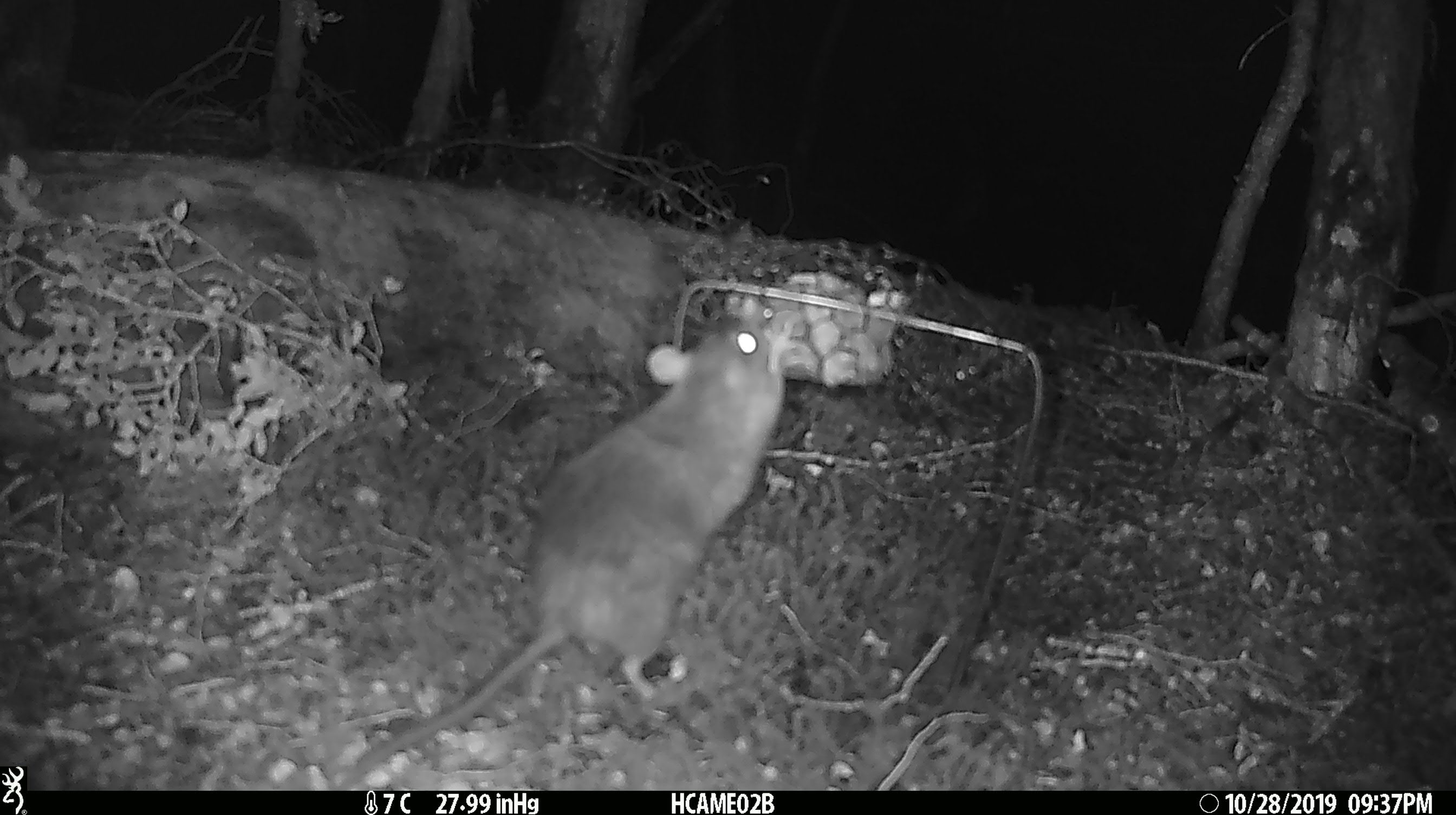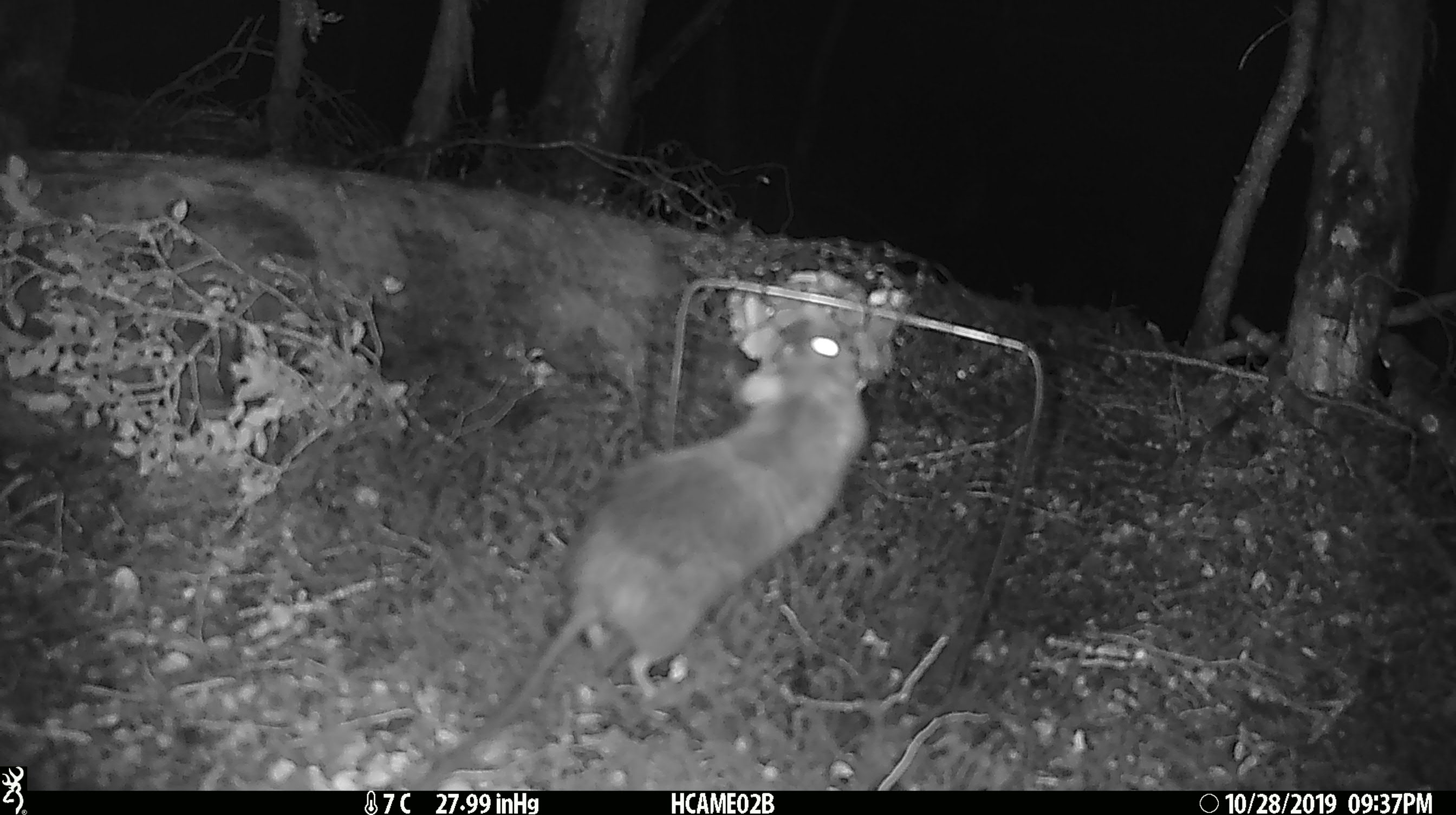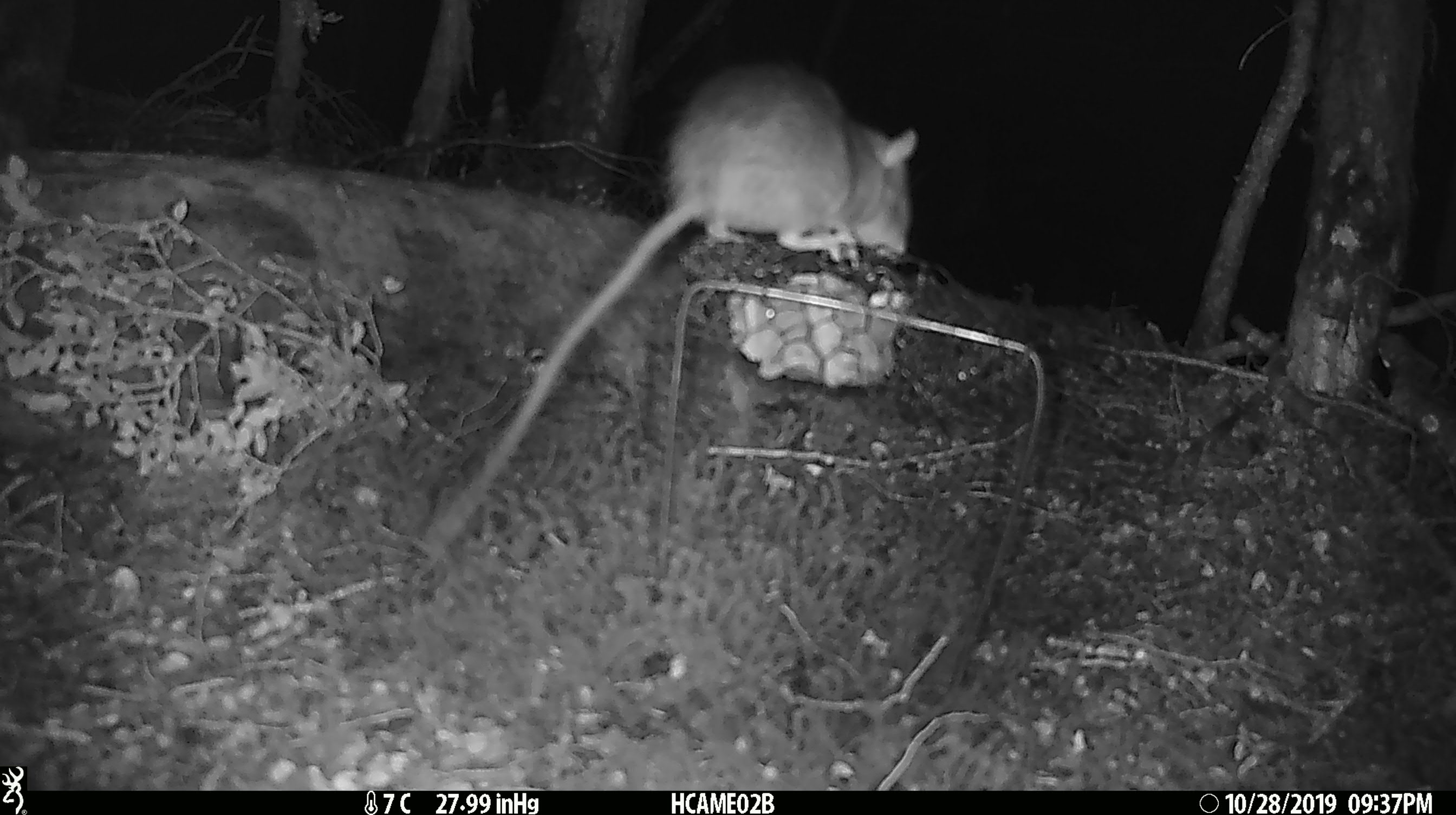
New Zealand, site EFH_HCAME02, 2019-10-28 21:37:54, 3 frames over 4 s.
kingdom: Animalia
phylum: Chordata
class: Mammalia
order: Rodentia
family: Muridae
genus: Rattus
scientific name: Rattus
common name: rat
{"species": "rat (Rattus)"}